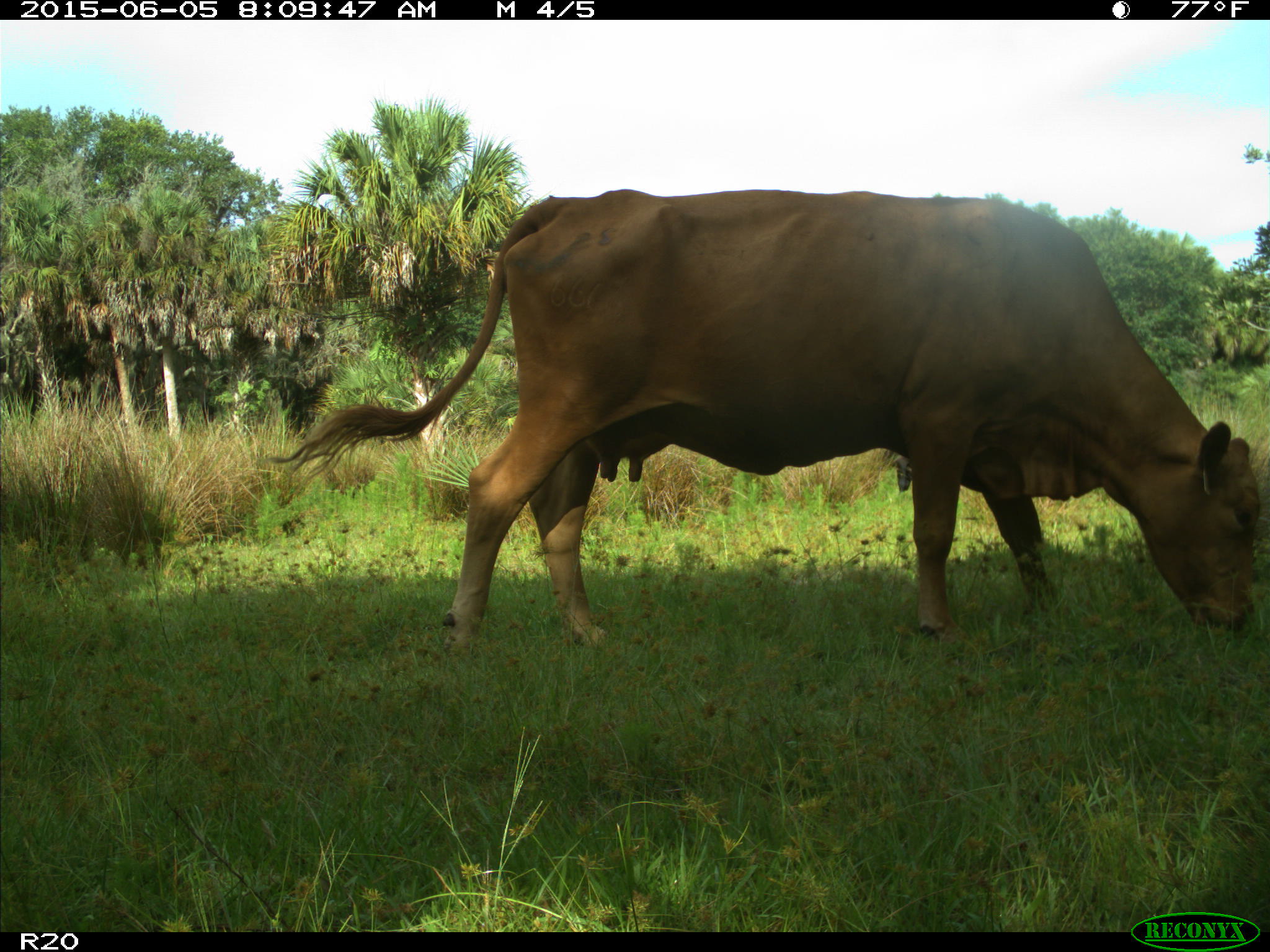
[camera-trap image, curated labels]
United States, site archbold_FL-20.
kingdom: Animalia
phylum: Chordata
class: Mammalia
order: Artiodactyla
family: Bovidae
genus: Bos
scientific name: Bos taurus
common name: domestic cow